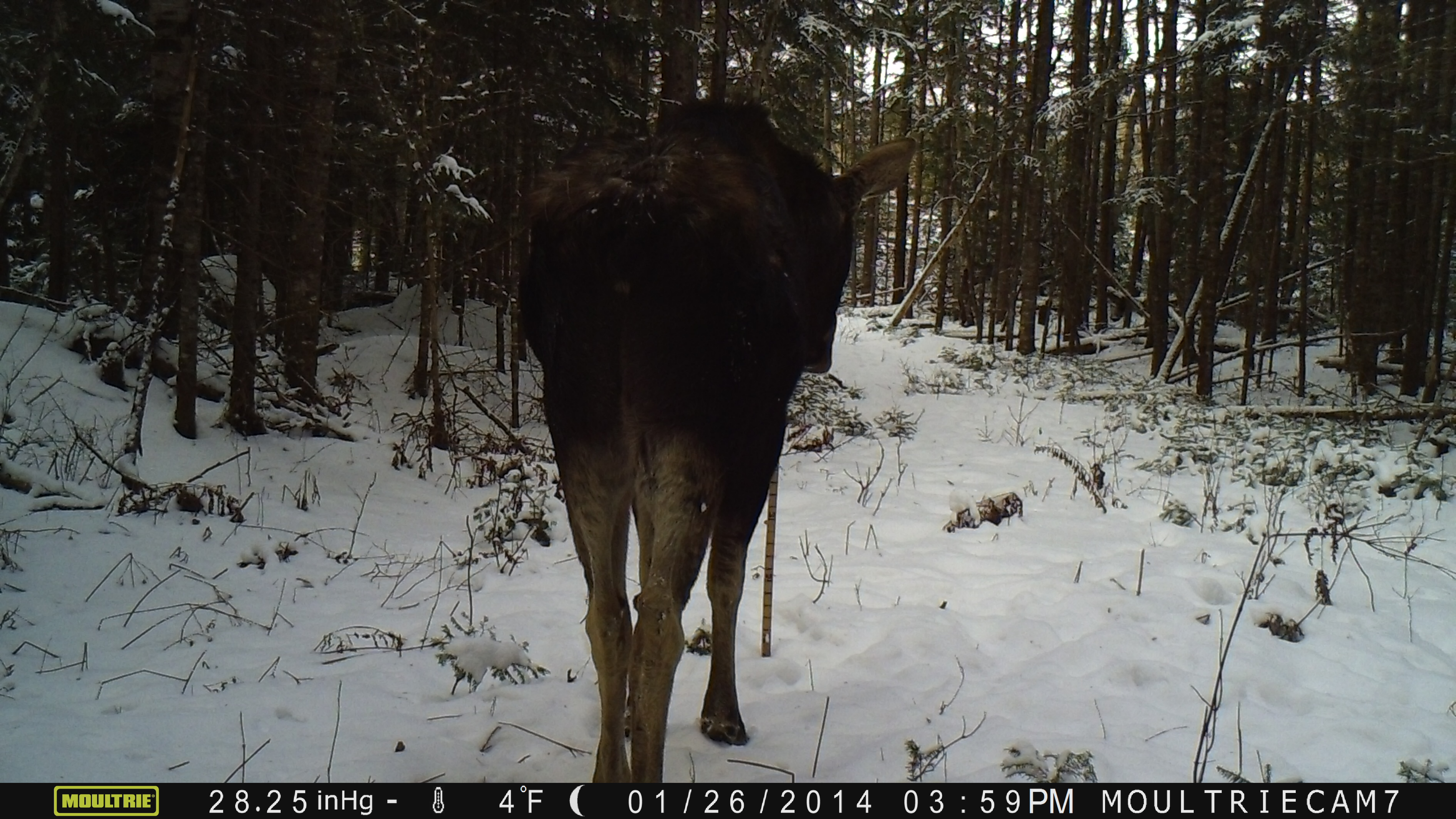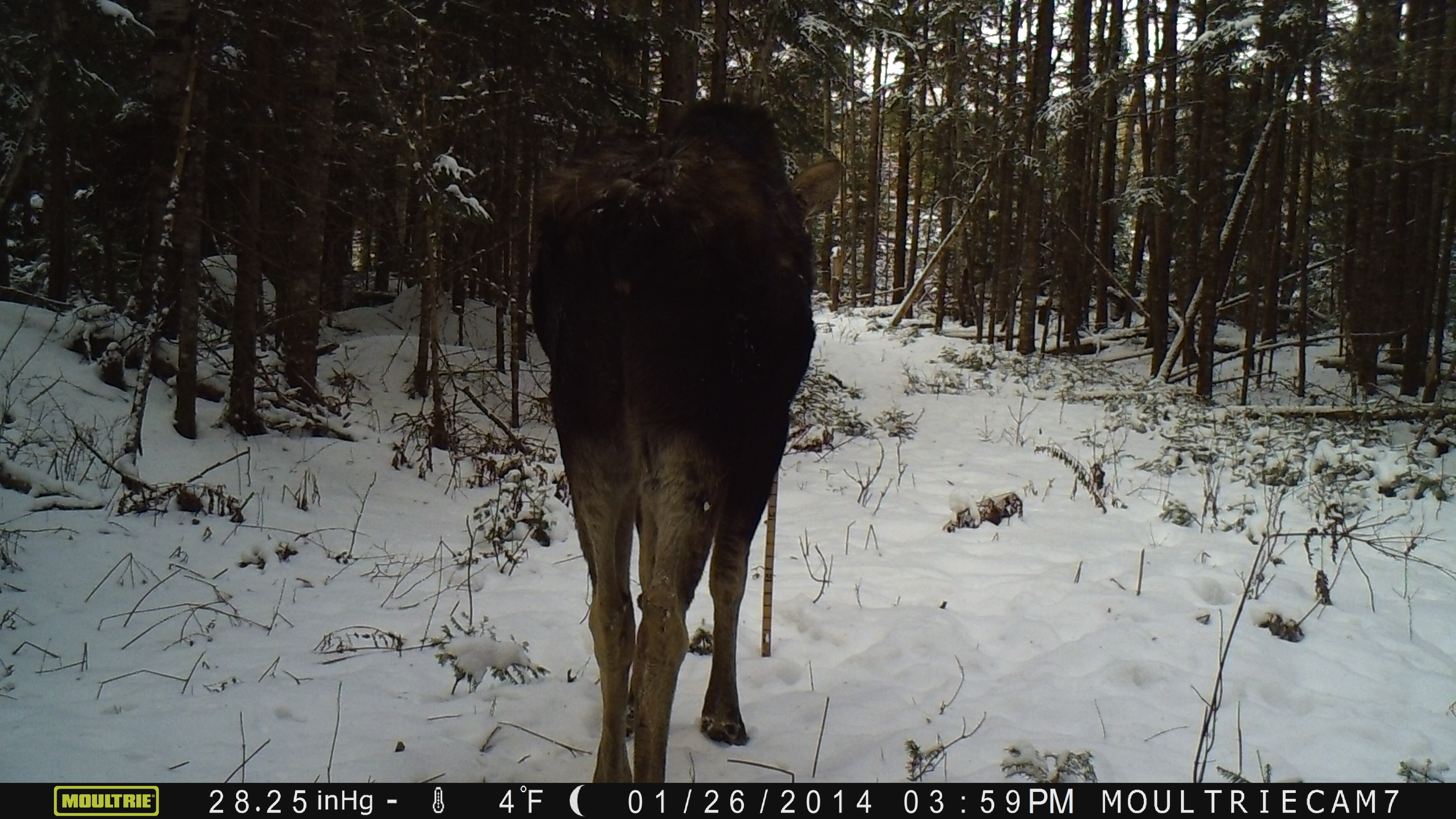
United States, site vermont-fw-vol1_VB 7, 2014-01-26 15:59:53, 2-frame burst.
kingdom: Animalia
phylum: Chordata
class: Mammalia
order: Artiodactyla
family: Cervidae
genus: Alces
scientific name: Alces alces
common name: moose